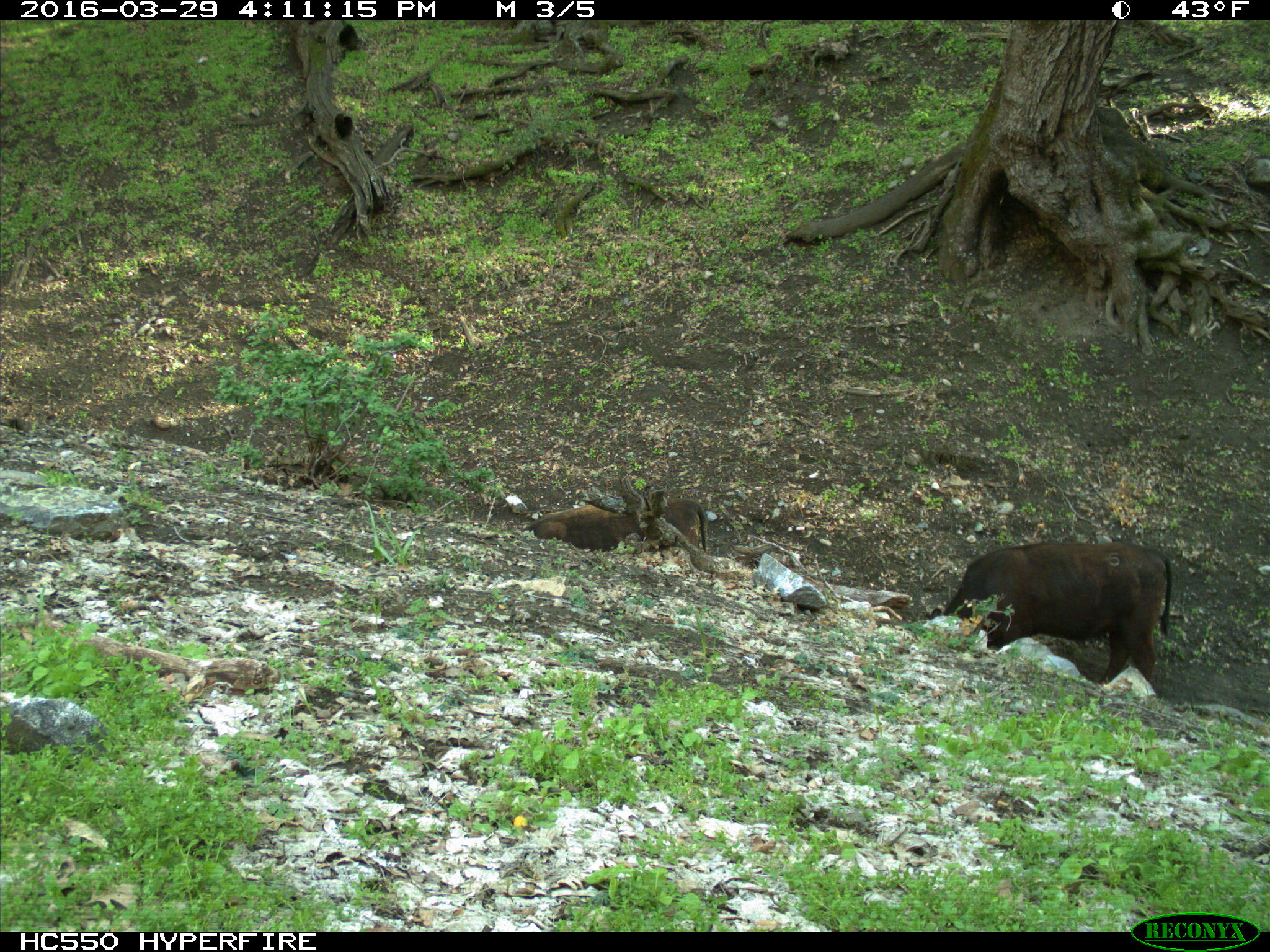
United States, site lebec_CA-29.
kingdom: Animalia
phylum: Chordata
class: Mammalia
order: Artiodactyla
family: Bovidae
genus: Bos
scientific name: Bos taurus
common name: domestic cow